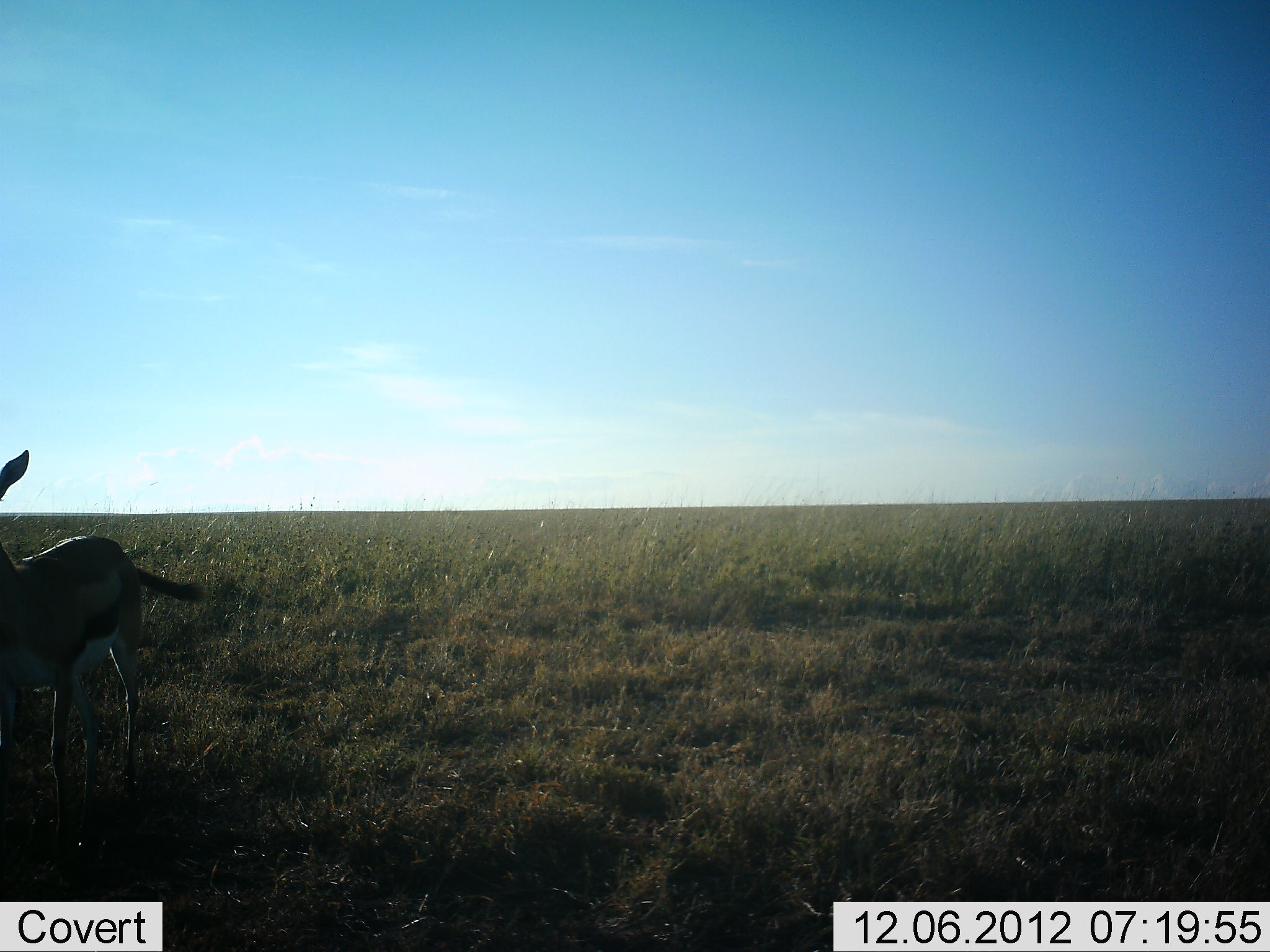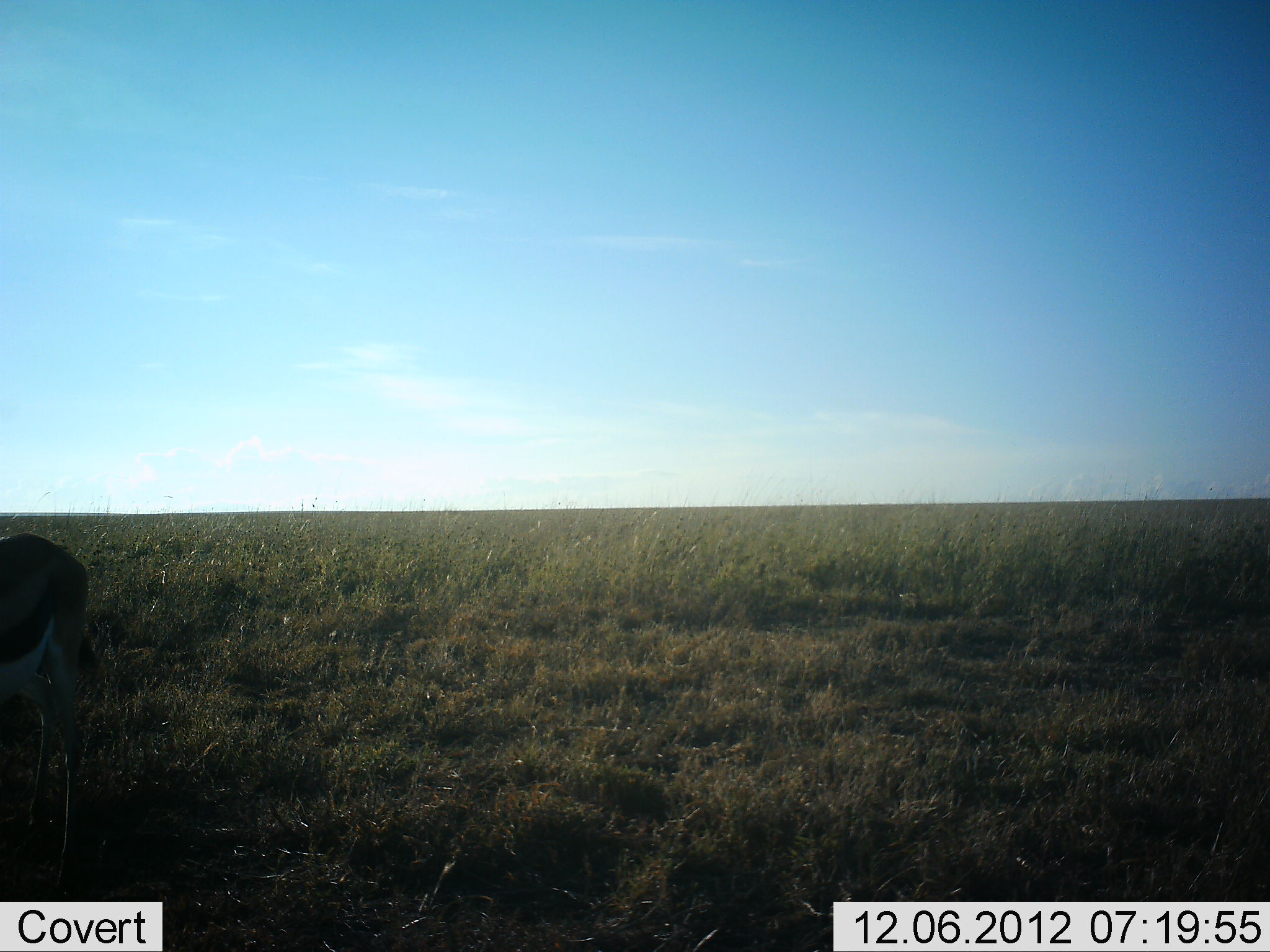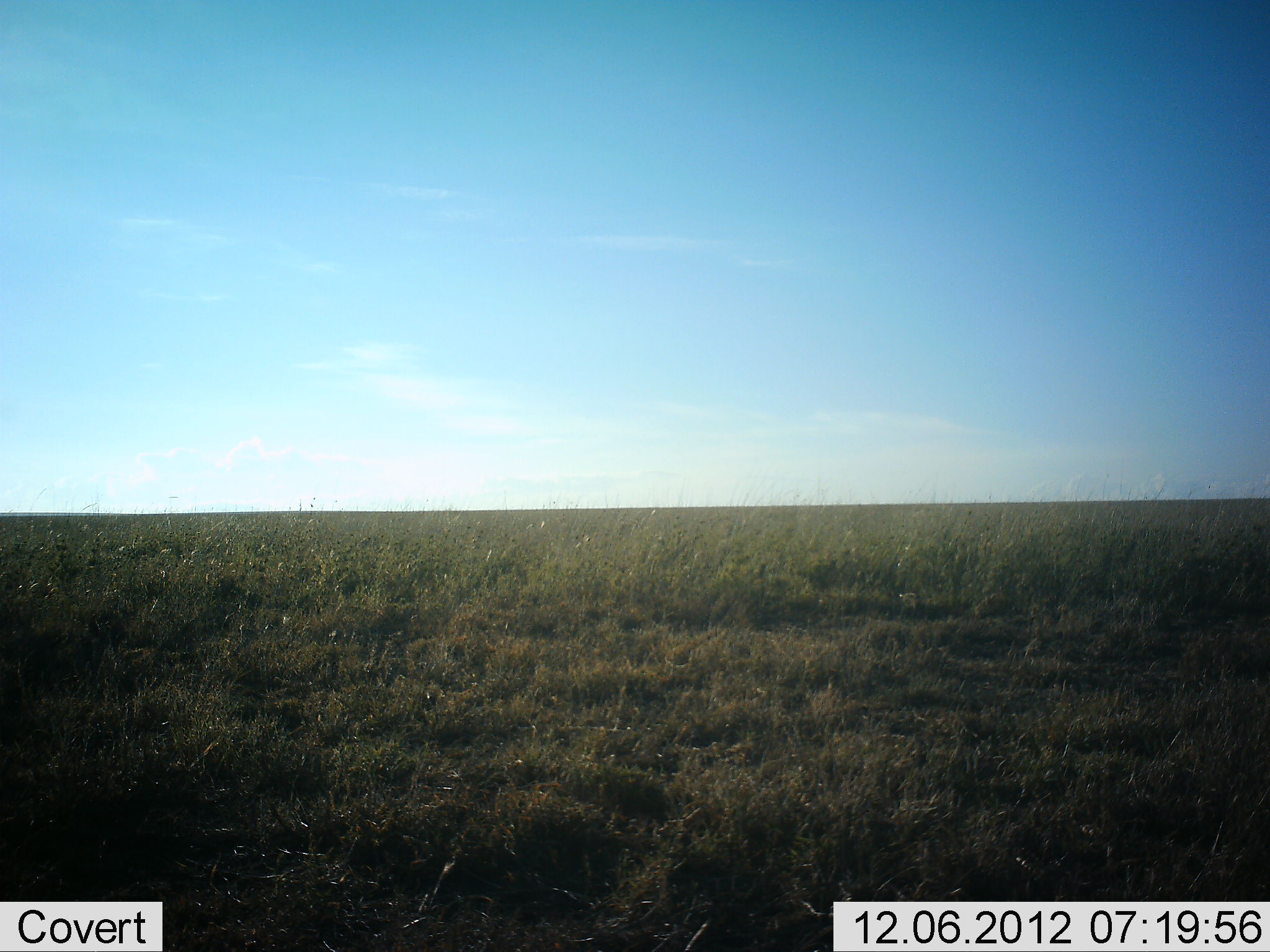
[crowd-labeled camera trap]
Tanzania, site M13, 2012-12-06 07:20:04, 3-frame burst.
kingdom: Animalia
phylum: Chordata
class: Mammalia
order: Artiodactyla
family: Bovidae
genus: Eudorcas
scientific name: Eudorcas thomsonii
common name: thomson's gazelle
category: gazellethomsons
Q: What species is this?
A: Gazellethomsons (thomson's gazelle) (Eudorcas thomsonii).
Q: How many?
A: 1.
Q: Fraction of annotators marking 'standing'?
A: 7%.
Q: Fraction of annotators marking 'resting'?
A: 0%.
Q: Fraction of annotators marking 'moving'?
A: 87%.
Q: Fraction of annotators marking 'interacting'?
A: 0%.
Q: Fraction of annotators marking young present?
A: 0%.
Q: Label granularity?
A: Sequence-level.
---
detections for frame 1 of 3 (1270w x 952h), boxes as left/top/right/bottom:
animal: 0/449/207/851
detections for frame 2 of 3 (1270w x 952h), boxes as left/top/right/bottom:
animal: 0/533/90/901